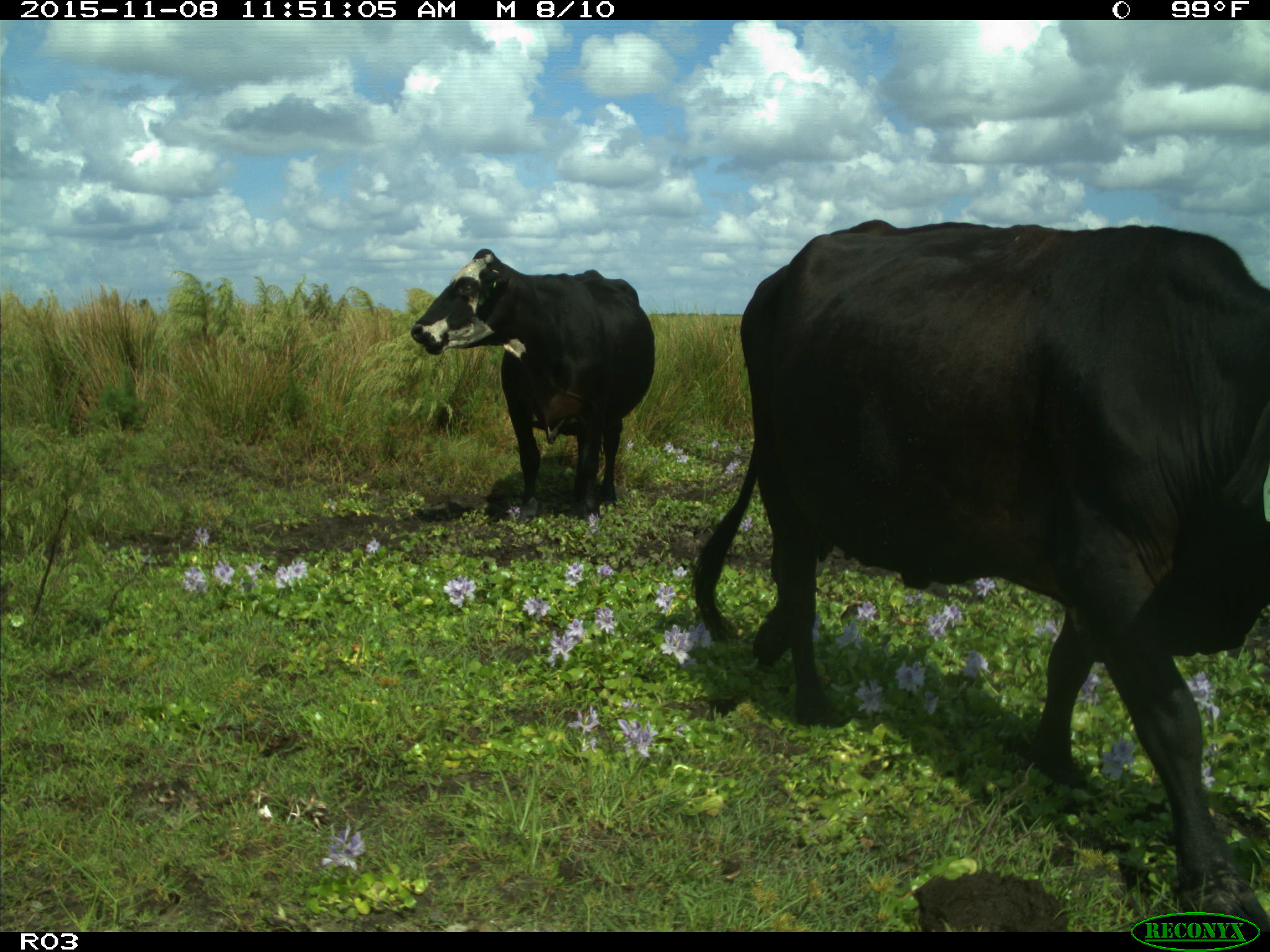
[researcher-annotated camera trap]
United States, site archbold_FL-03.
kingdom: Animalia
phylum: Chordata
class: Mammalia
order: Artiodactyla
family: Bovidae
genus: Bos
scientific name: Bos taurus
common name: domestic cow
Bos taurus (domestic cow).